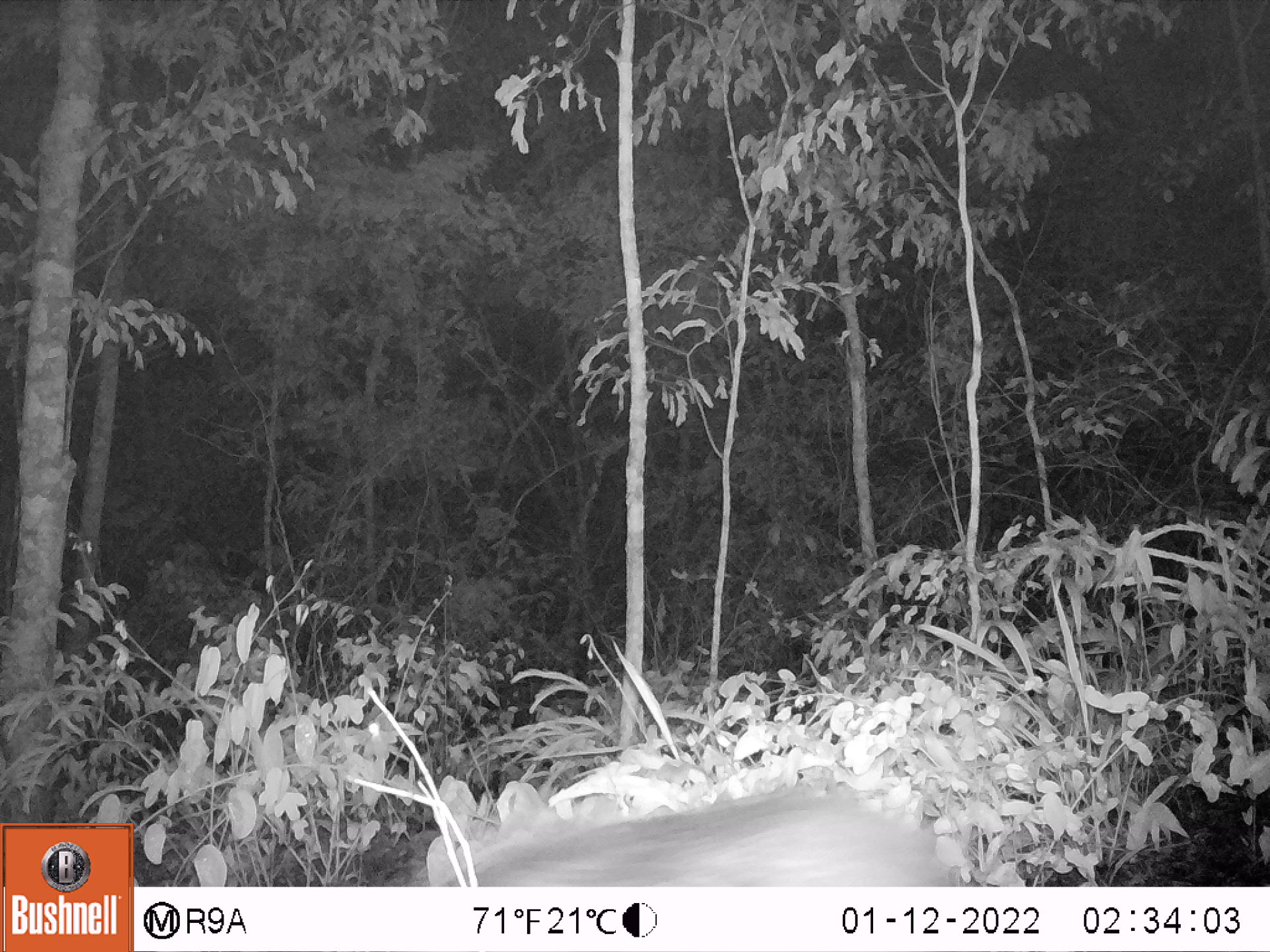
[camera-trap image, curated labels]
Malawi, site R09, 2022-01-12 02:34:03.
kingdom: Animalia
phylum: Chordata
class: Mammalia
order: Artiodactyla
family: Suidae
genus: Potamochoerus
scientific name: Potamochoerus larvatus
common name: bushpig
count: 1